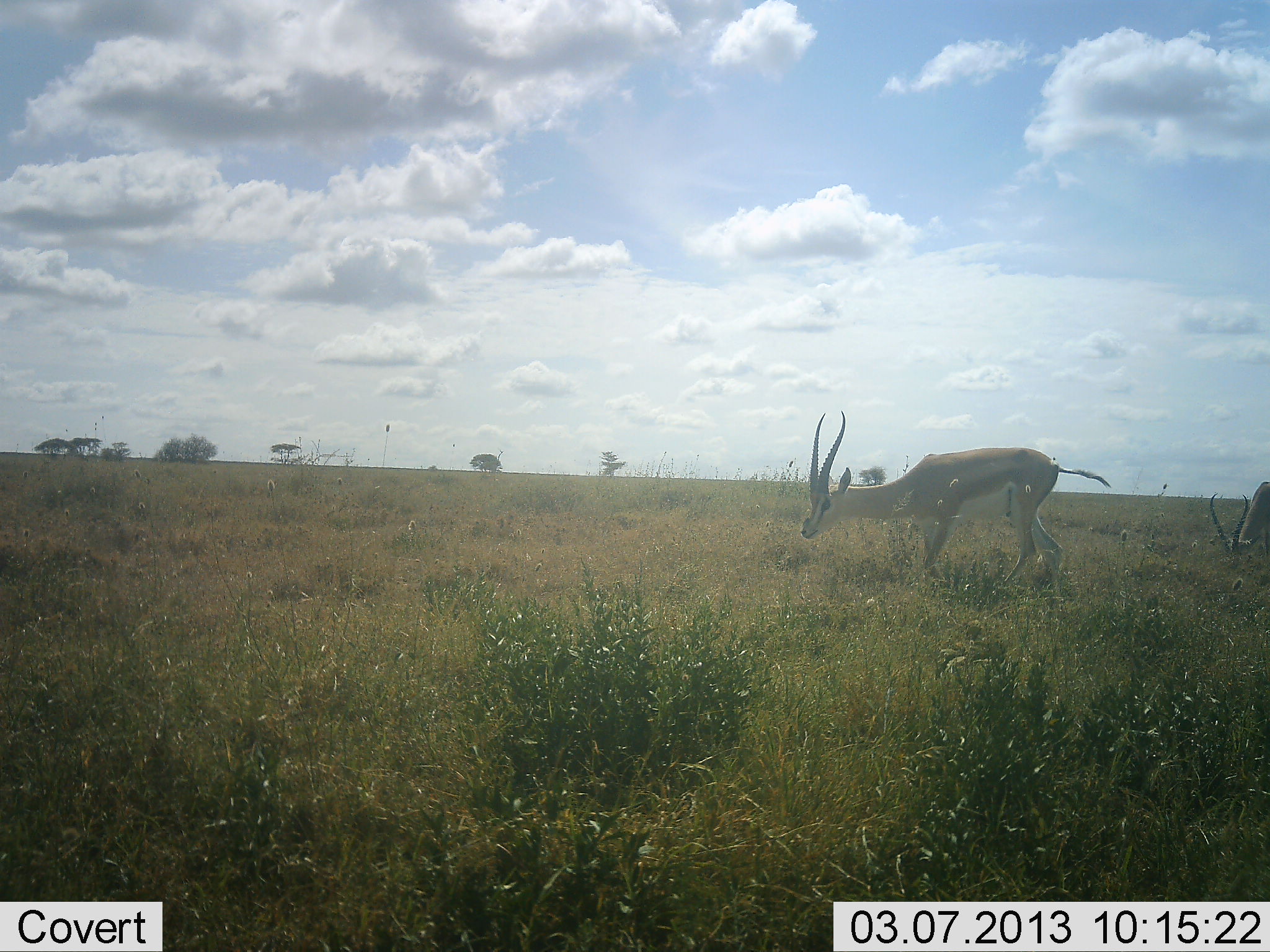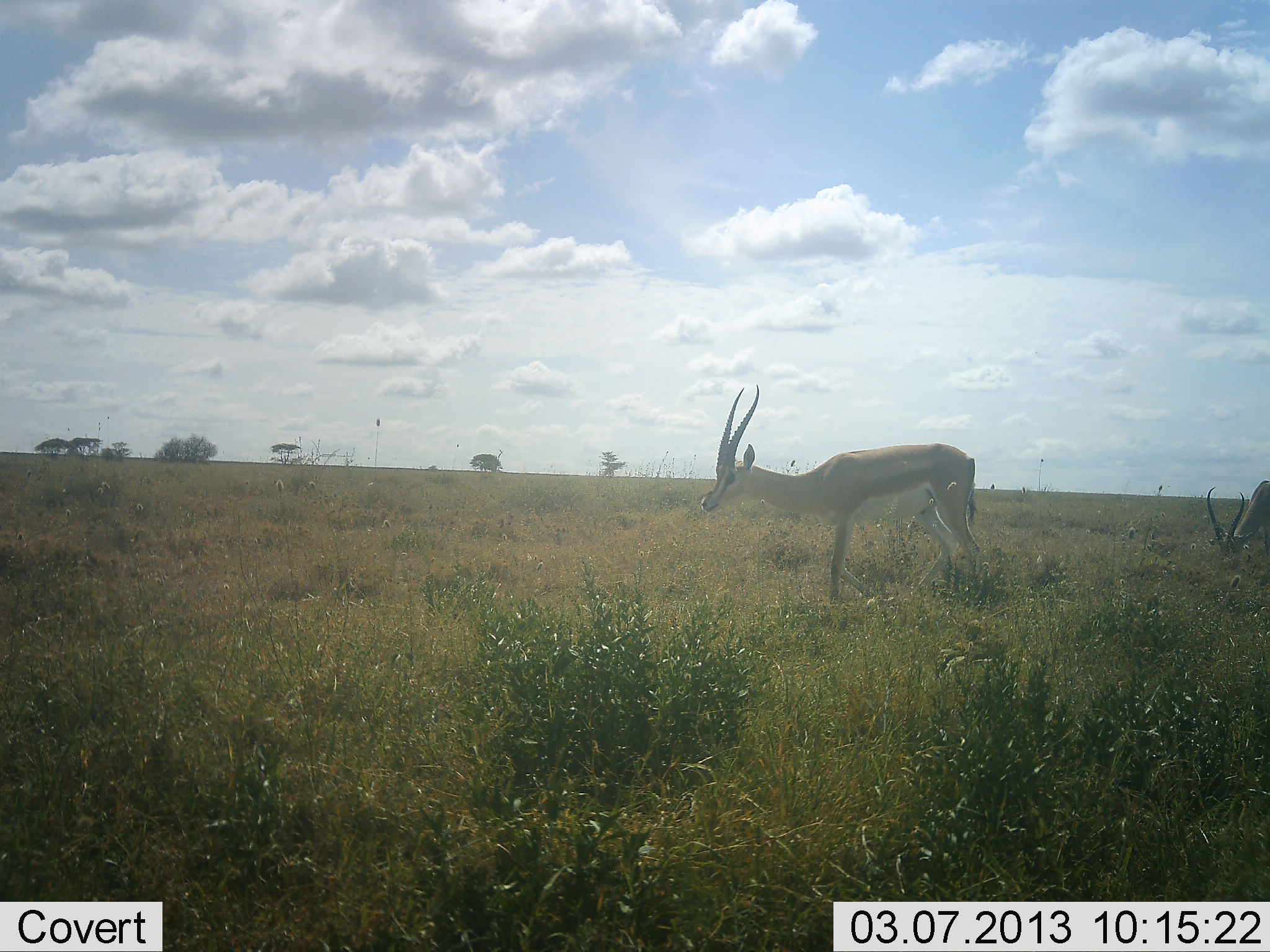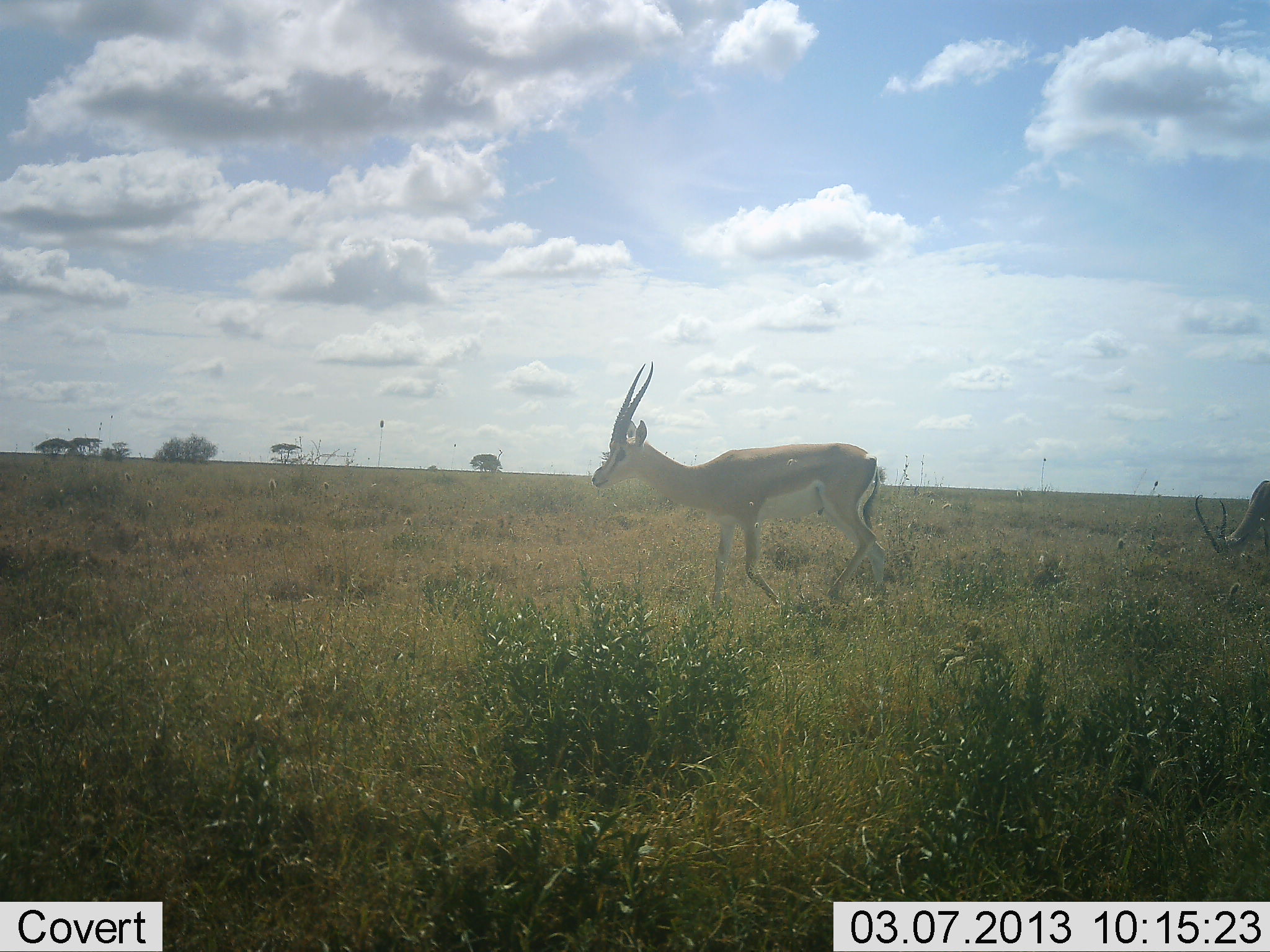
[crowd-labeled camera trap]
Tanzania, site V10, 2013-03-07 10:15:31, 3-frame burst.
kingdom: Animalia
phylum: Chordata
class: Mammalia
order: Artiodactyla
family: Bovidae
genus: Nanger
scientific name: Nanger granti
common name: grant's gazelle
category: gazellegrants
Gazellegrants (grant's gazelle) (Nanger granti), count 2. Behavior (volunteer vote fractions): standing 43%, resting 0%, moving 86%, interacting 0%. Young present (vote fraction): 0%. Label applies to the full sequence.